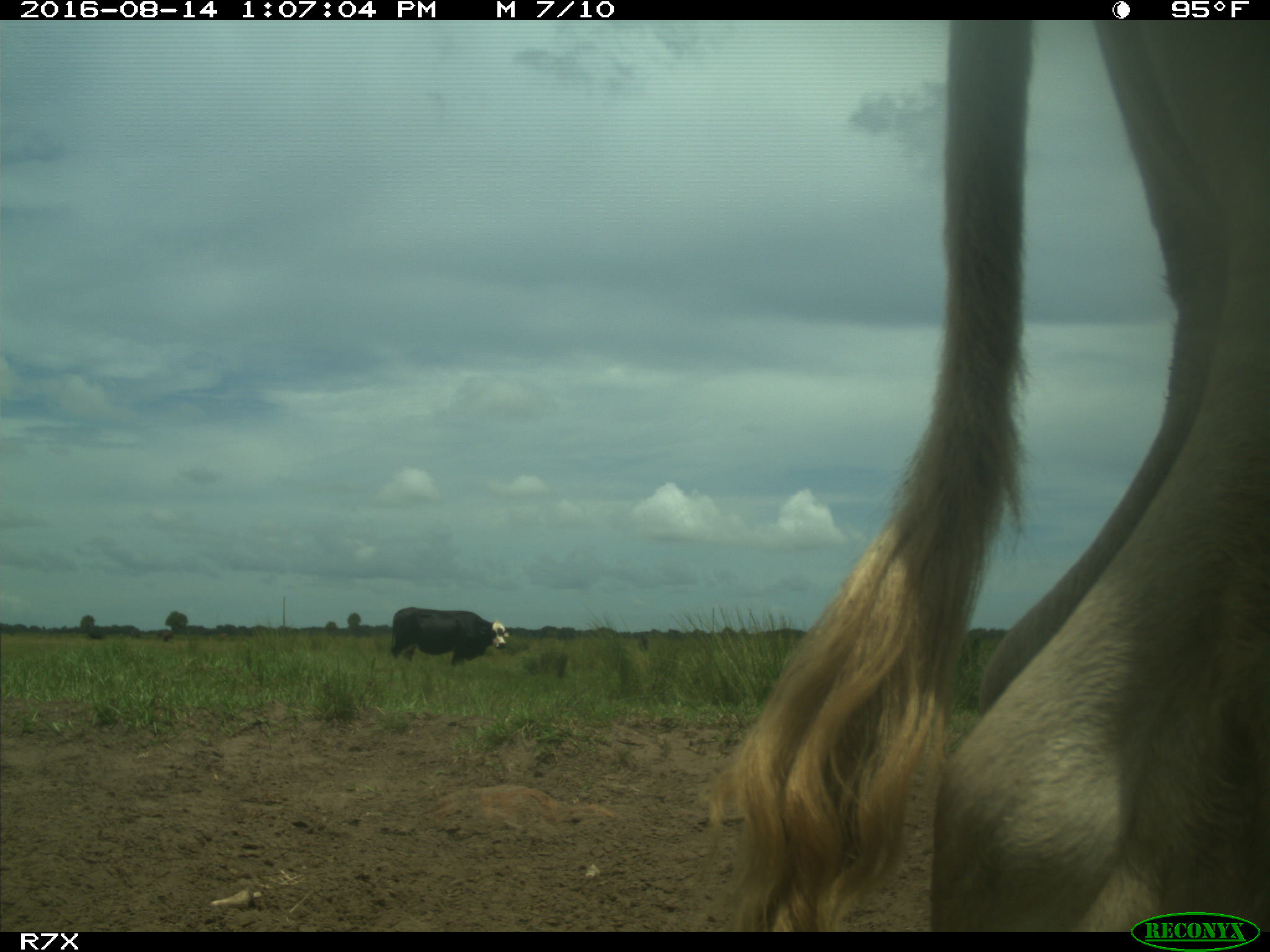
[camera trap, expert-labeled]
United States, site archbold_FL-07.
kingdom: Animalia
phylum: Chordata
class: Mammalia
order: Artiodactyla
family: Bovidae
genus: Bos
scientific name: Bos taurus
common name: domestic cow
Bos taurus (domestic cow).